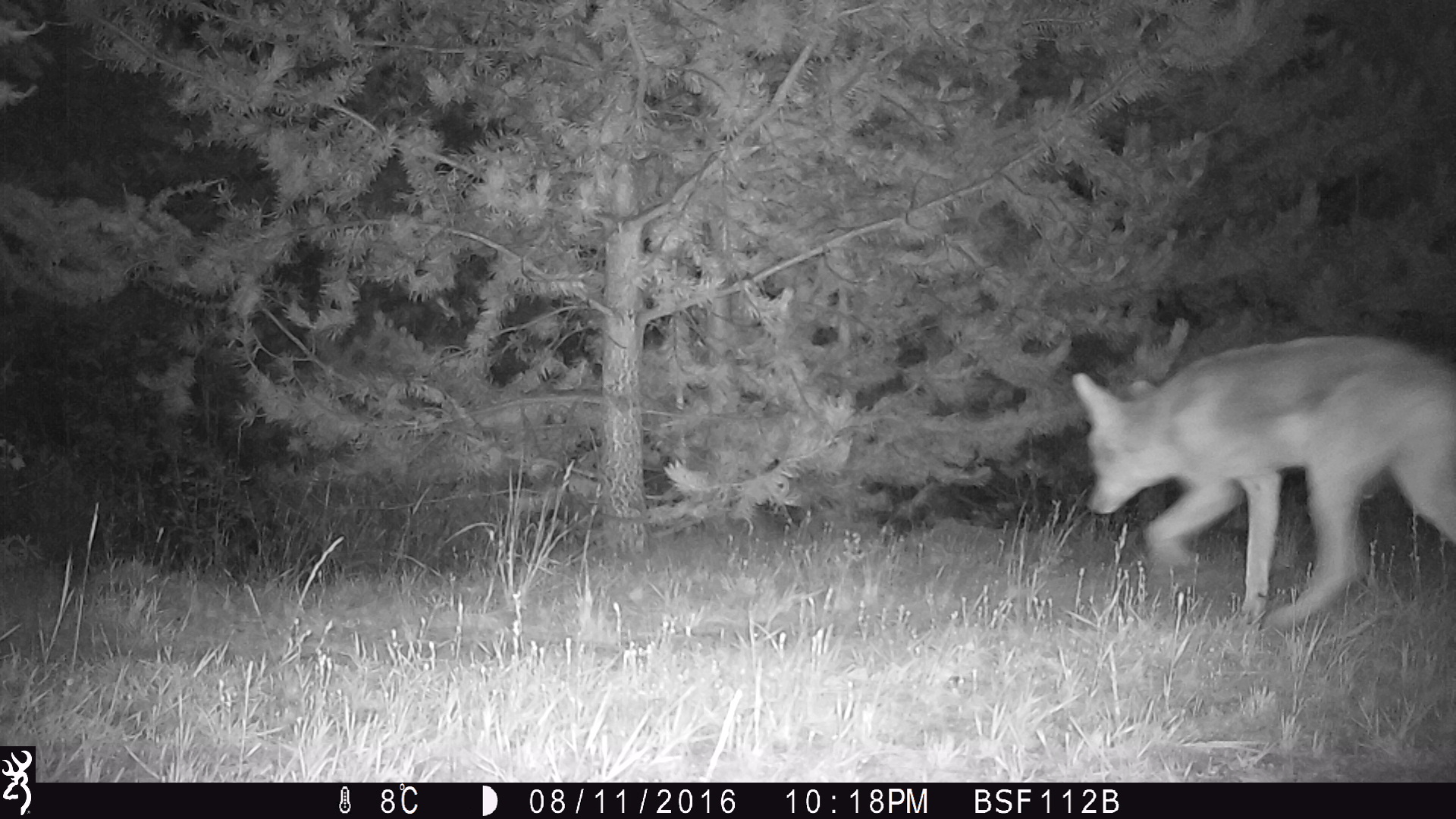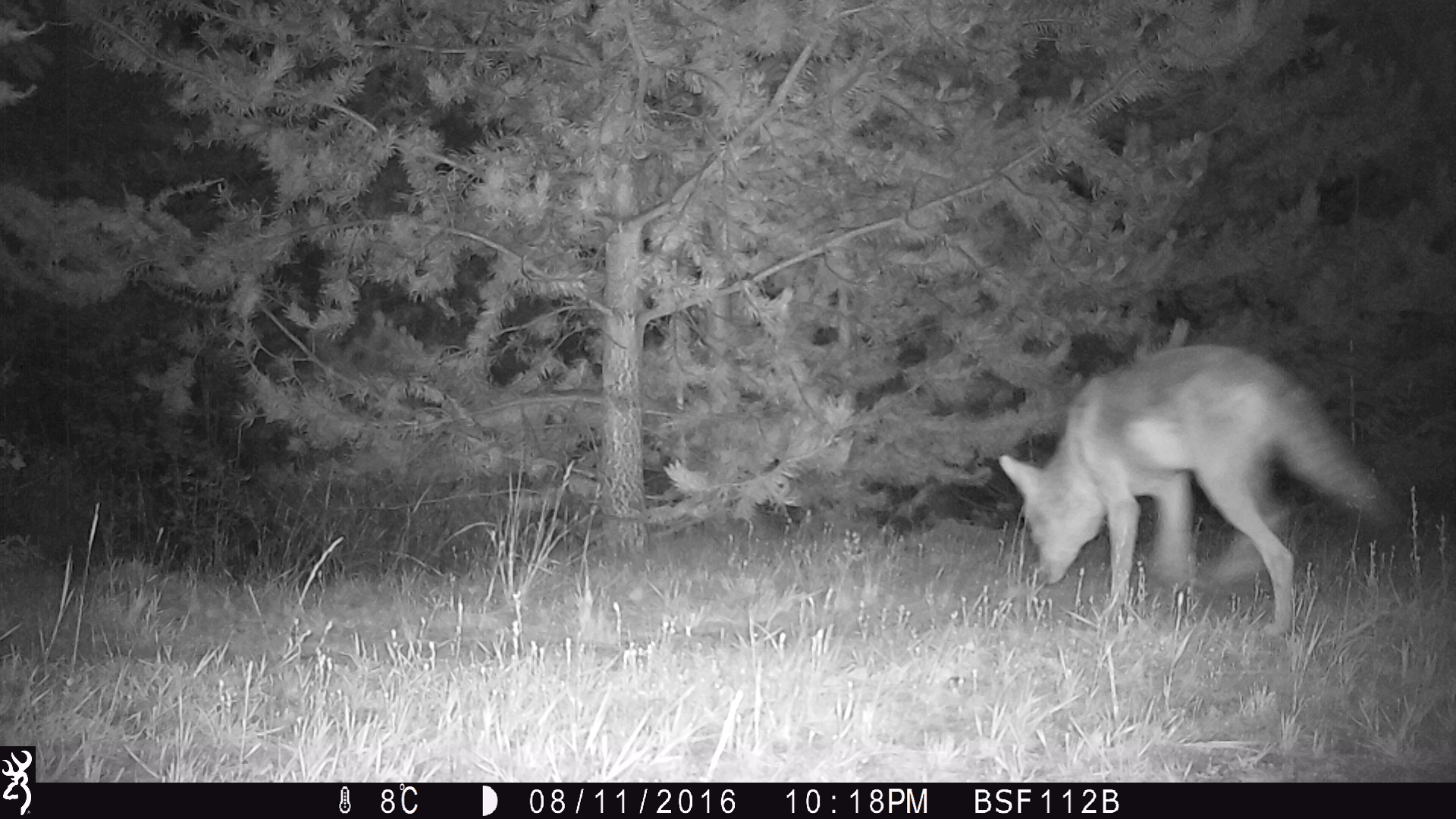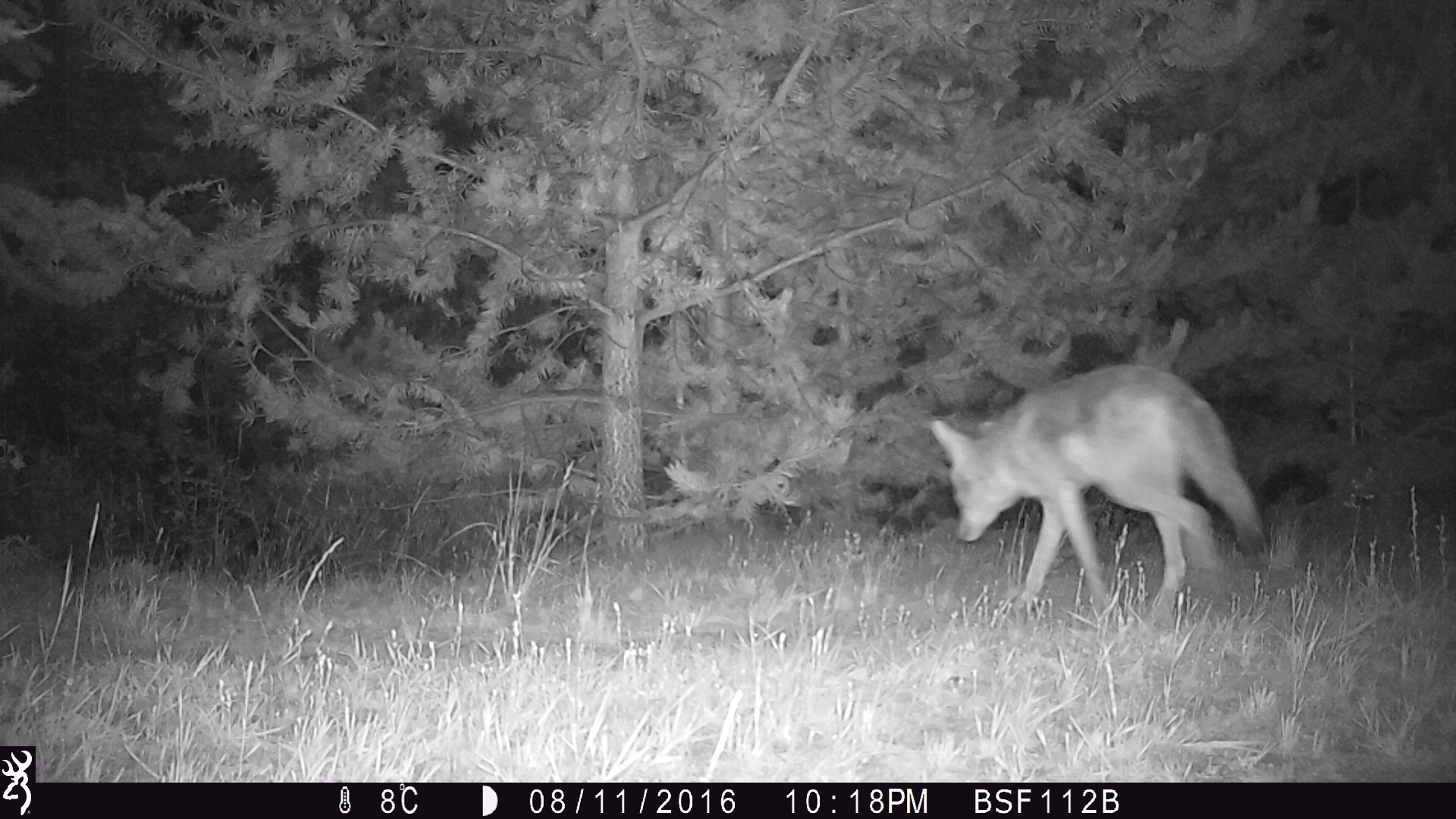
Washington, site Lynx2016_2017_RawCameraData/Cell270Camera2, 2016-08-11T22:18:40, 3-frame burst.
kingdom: Animalia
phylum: Chordata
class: Mammalia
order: Carnivora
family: Canidae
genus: Canis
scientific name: Canis latrans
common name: coyote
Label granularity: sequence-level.